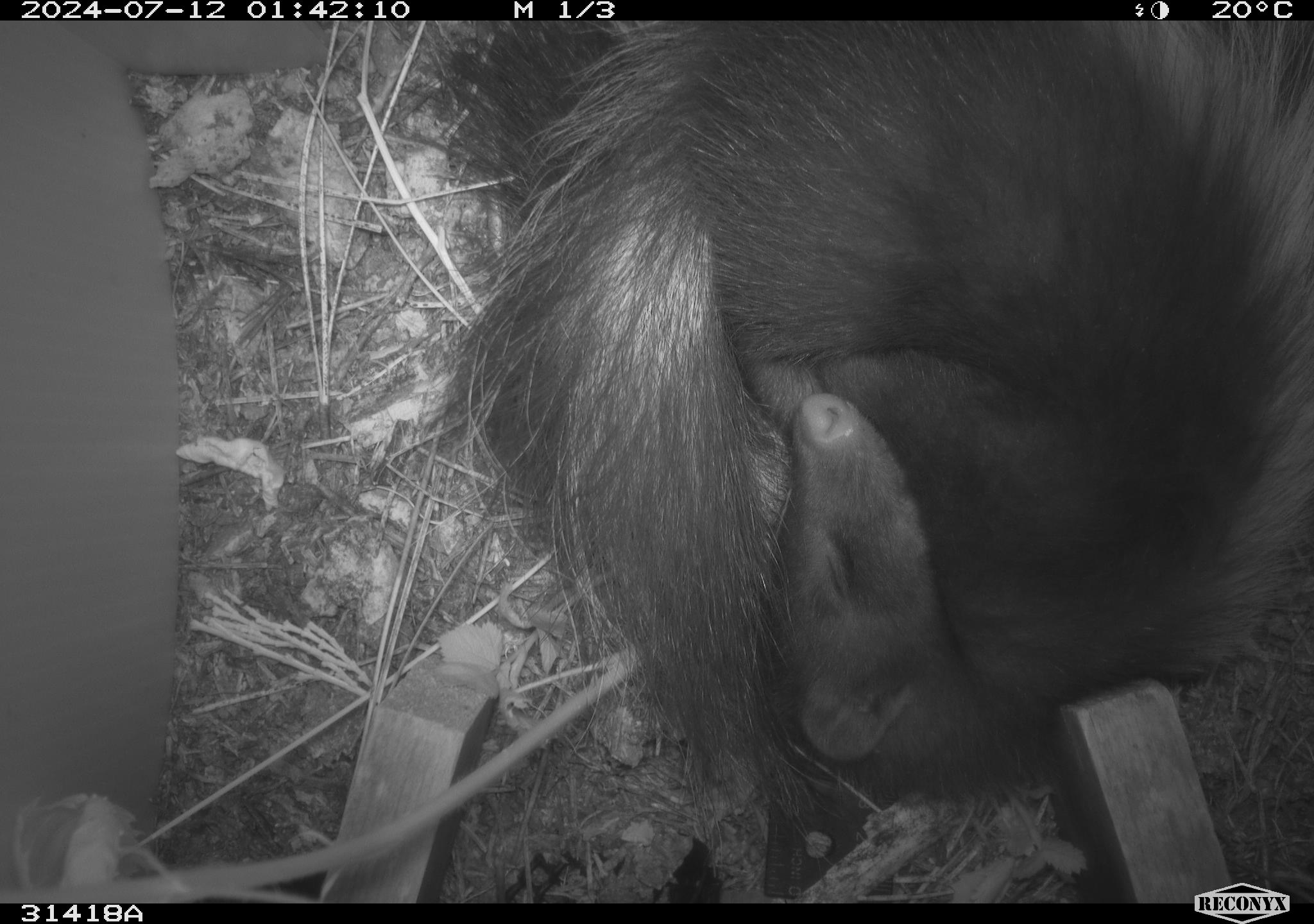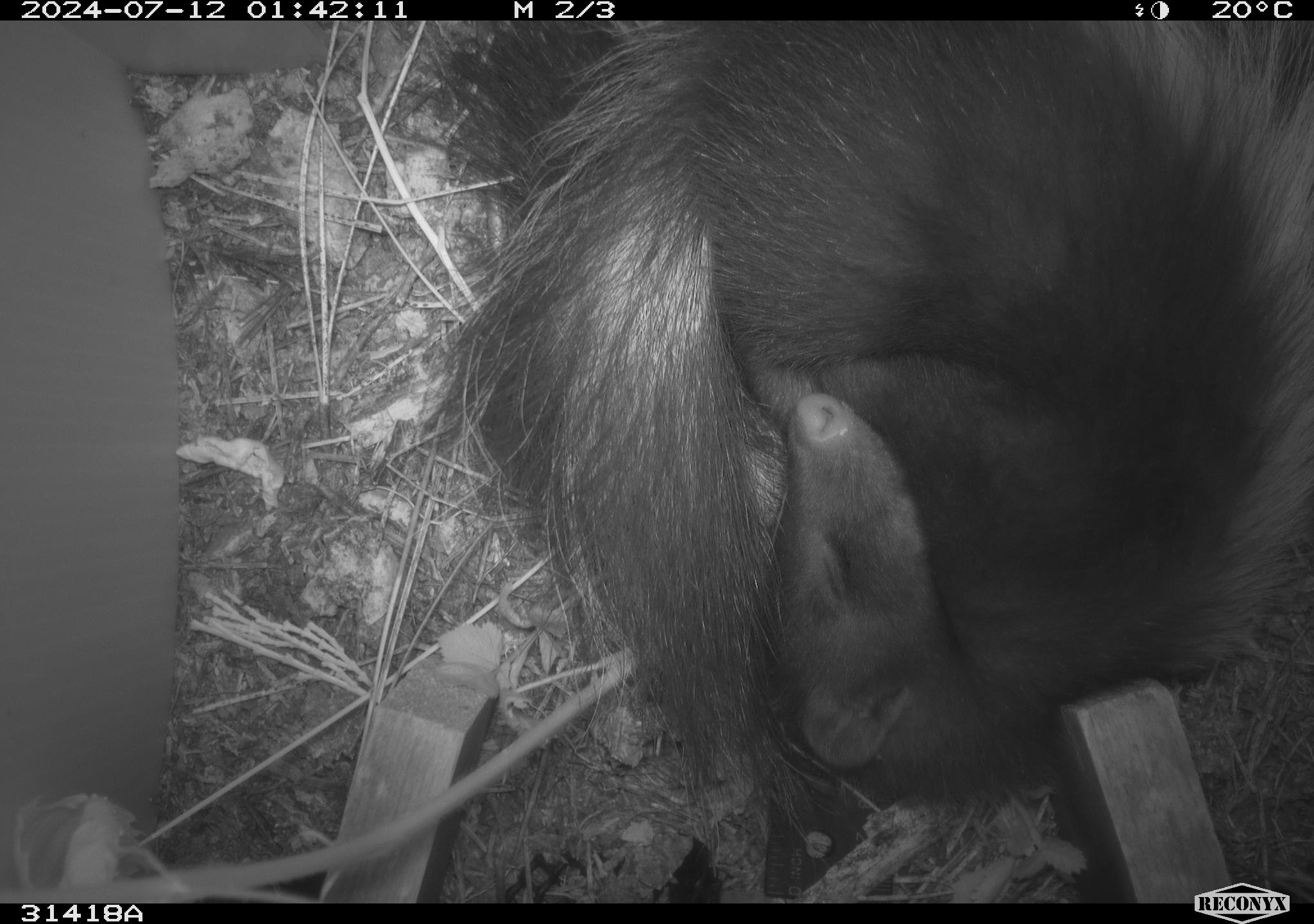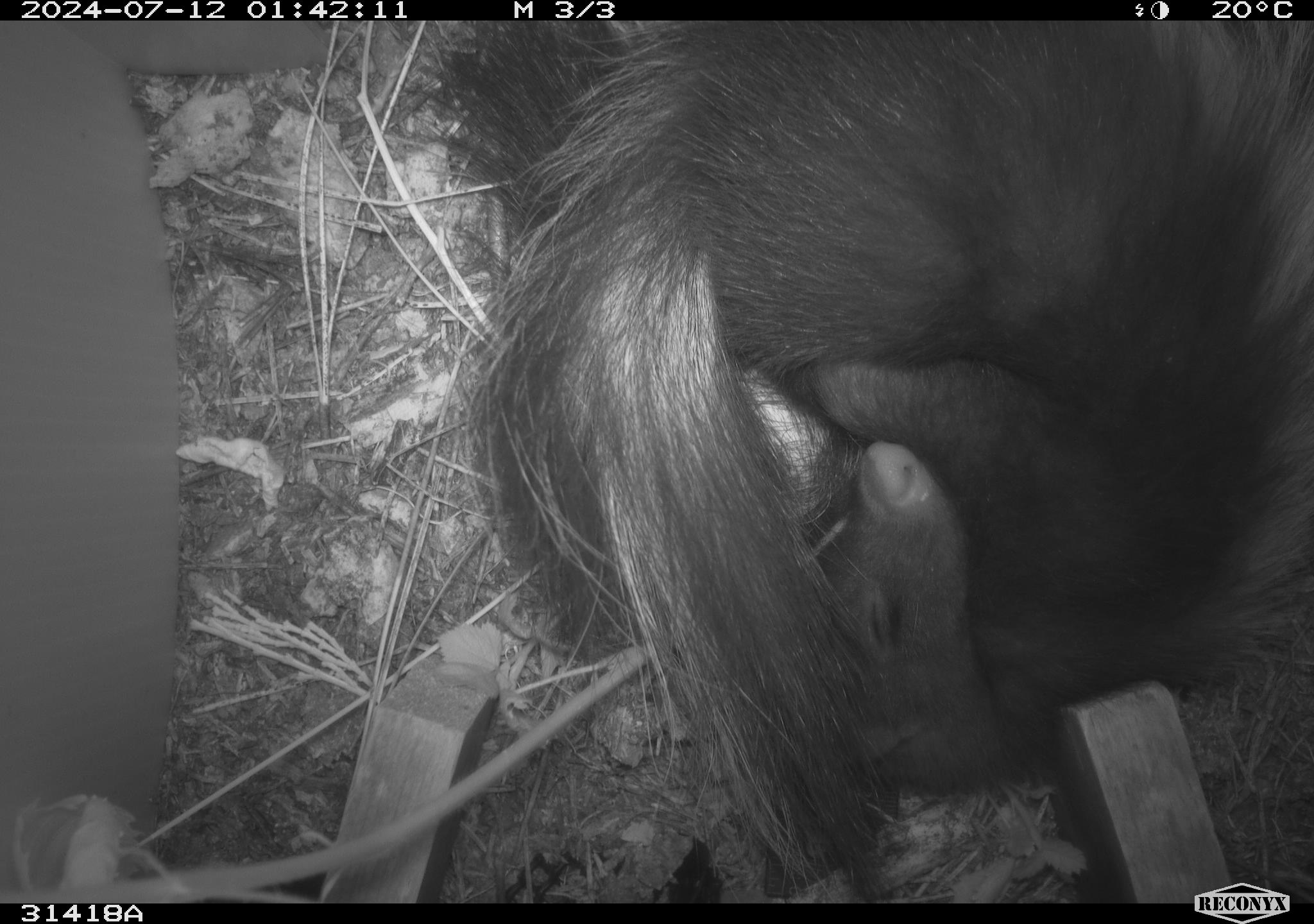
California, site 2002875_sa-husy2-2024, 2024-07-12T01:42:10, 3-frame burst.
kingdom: Animalia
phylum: Chordata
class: Mammalia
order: Carnivora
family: Mephitidae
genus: Mephitis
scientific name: Mephitis mephitis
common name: striped skunk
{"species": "striped skunk (Mephitis mephitis)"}